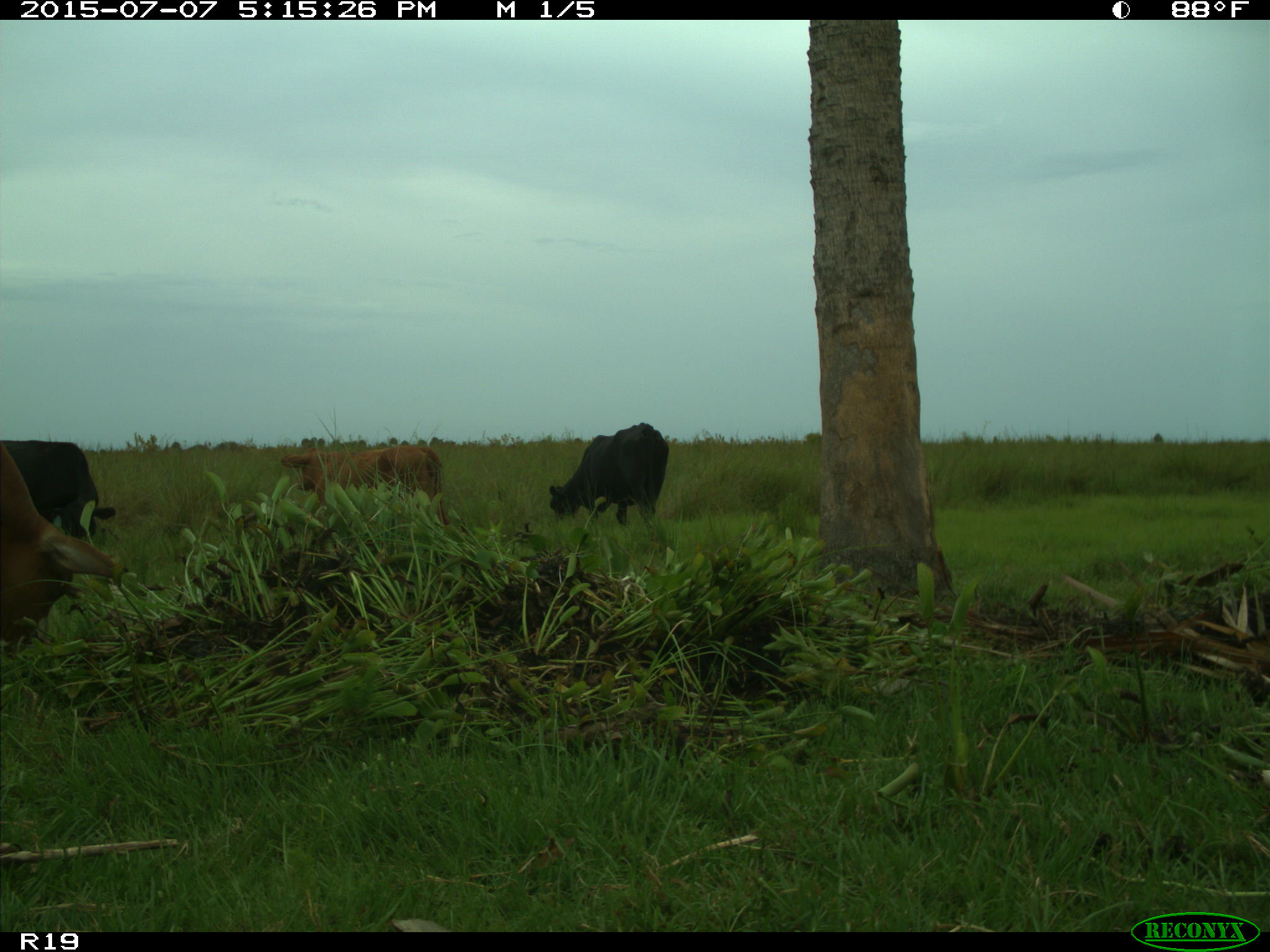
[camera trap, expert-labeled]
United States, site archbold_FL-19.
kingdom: Animalia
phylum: Chordata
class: Mammalia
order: Artiodactyla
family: Bovidae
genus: Bos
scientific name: Bos taurus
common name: domestic cow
Bos taurus (domestic cow).